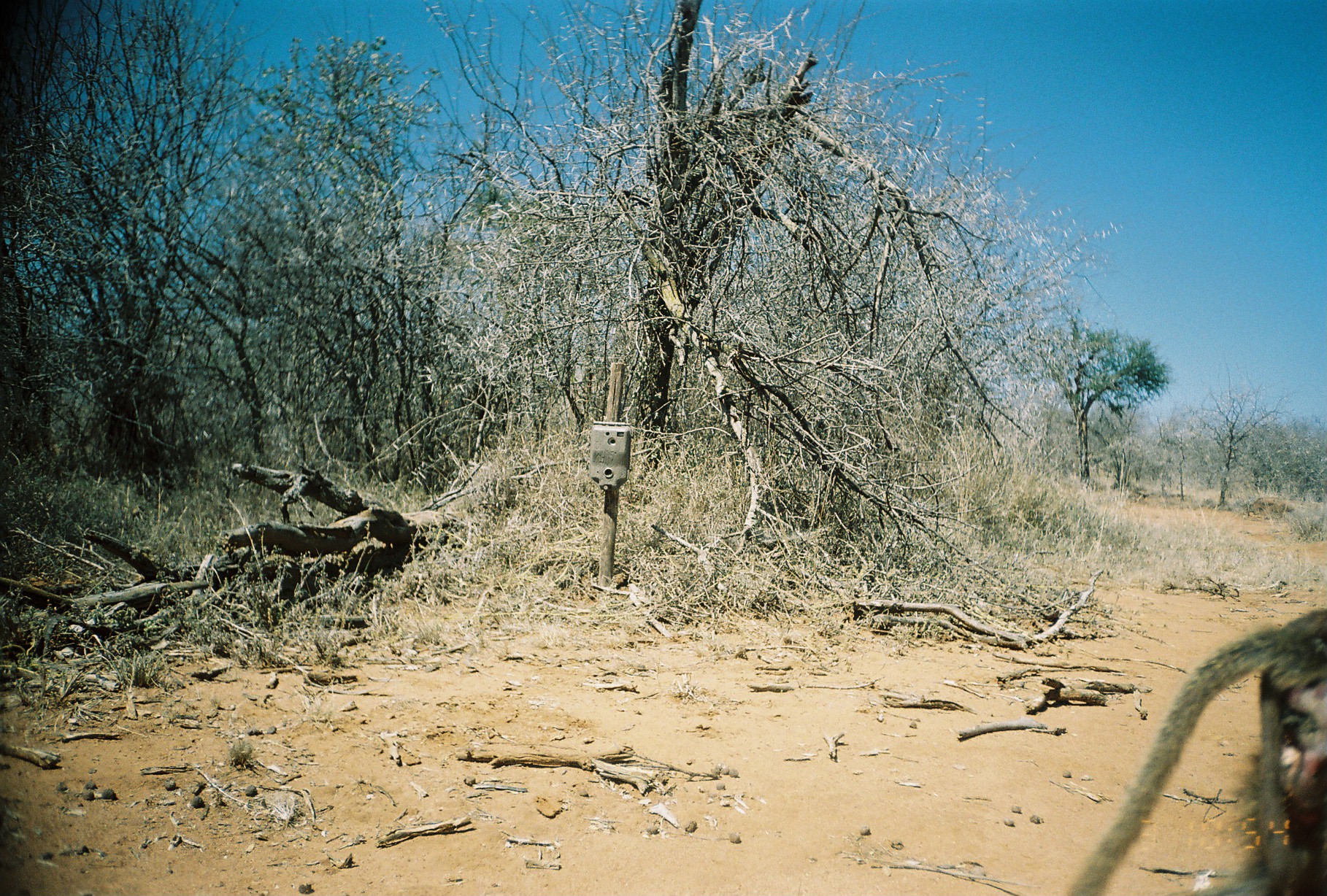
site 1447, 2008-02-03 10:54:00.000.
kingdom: Animalia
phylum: Chordata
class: Mammalia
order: Primates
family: Cercopithecidae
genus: Papio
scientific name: Papio anubis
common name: olive baboon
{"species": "Papio anubis (olive baboon)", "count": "1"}